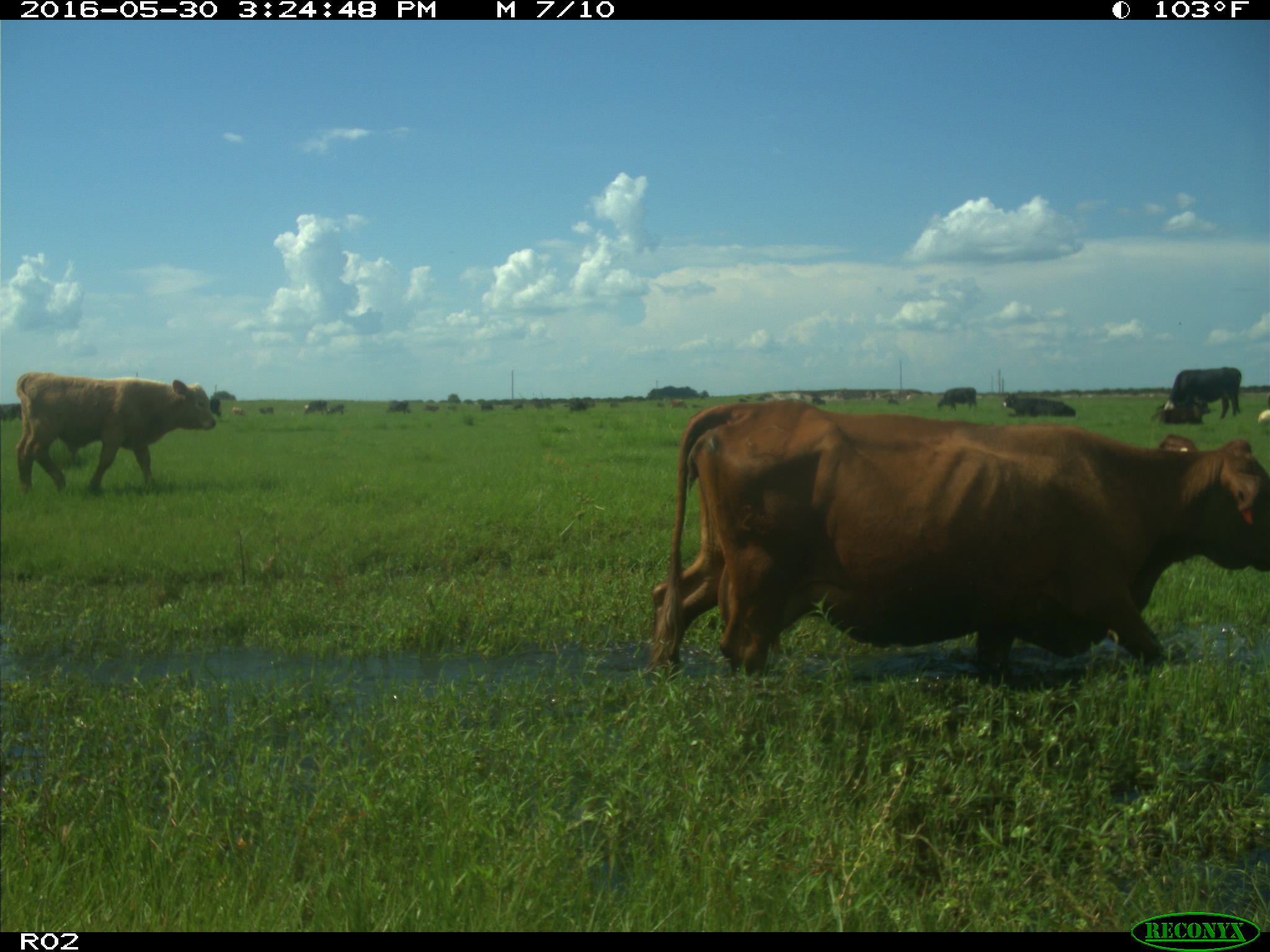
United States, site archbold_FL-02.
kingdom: Animalia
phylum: Chordata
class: Mammalia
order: Artiodactyla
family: Bovidae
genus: Bos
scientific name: Bos taurus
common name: domestic cow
Bos taurus (domestic cow).